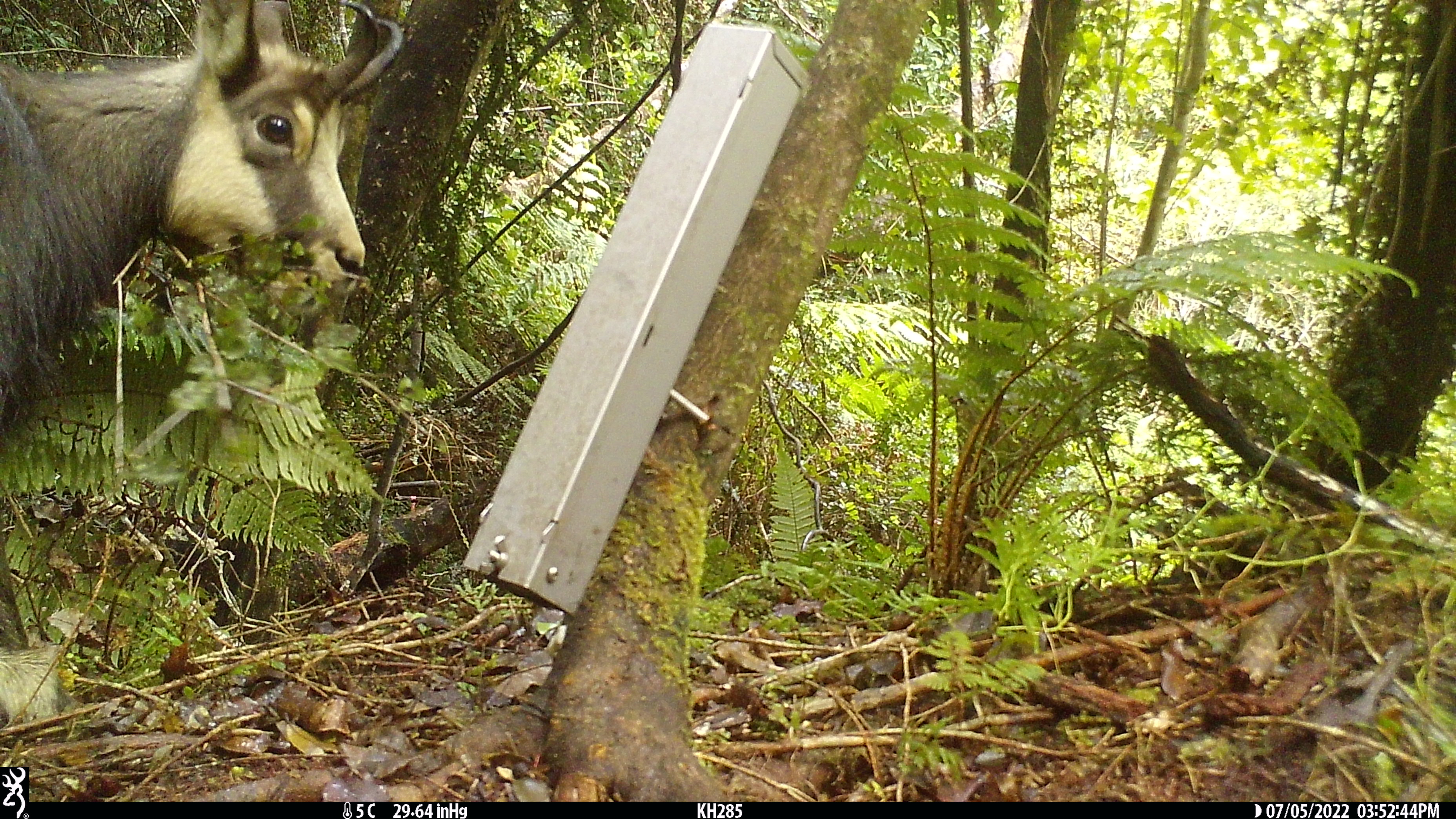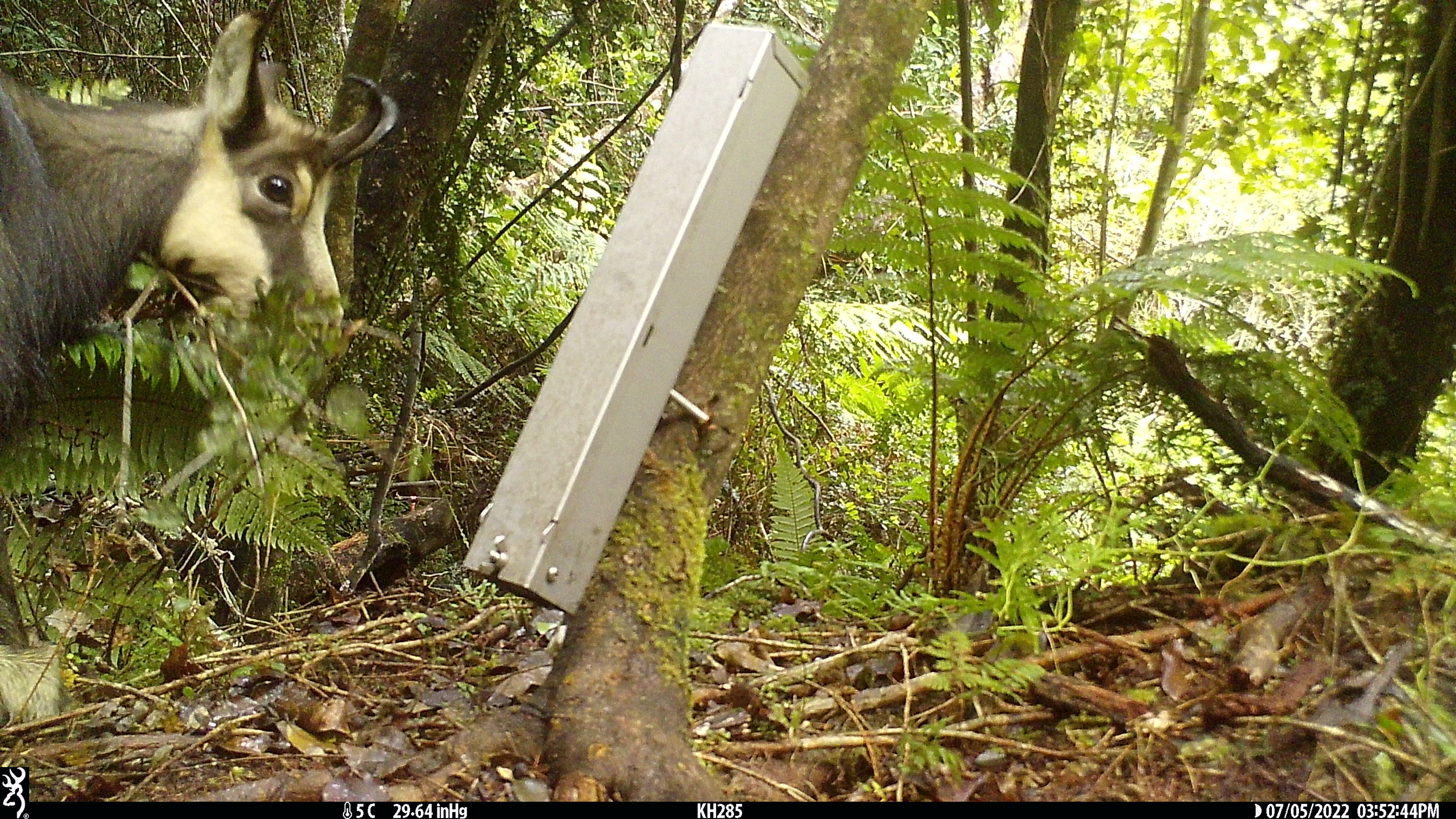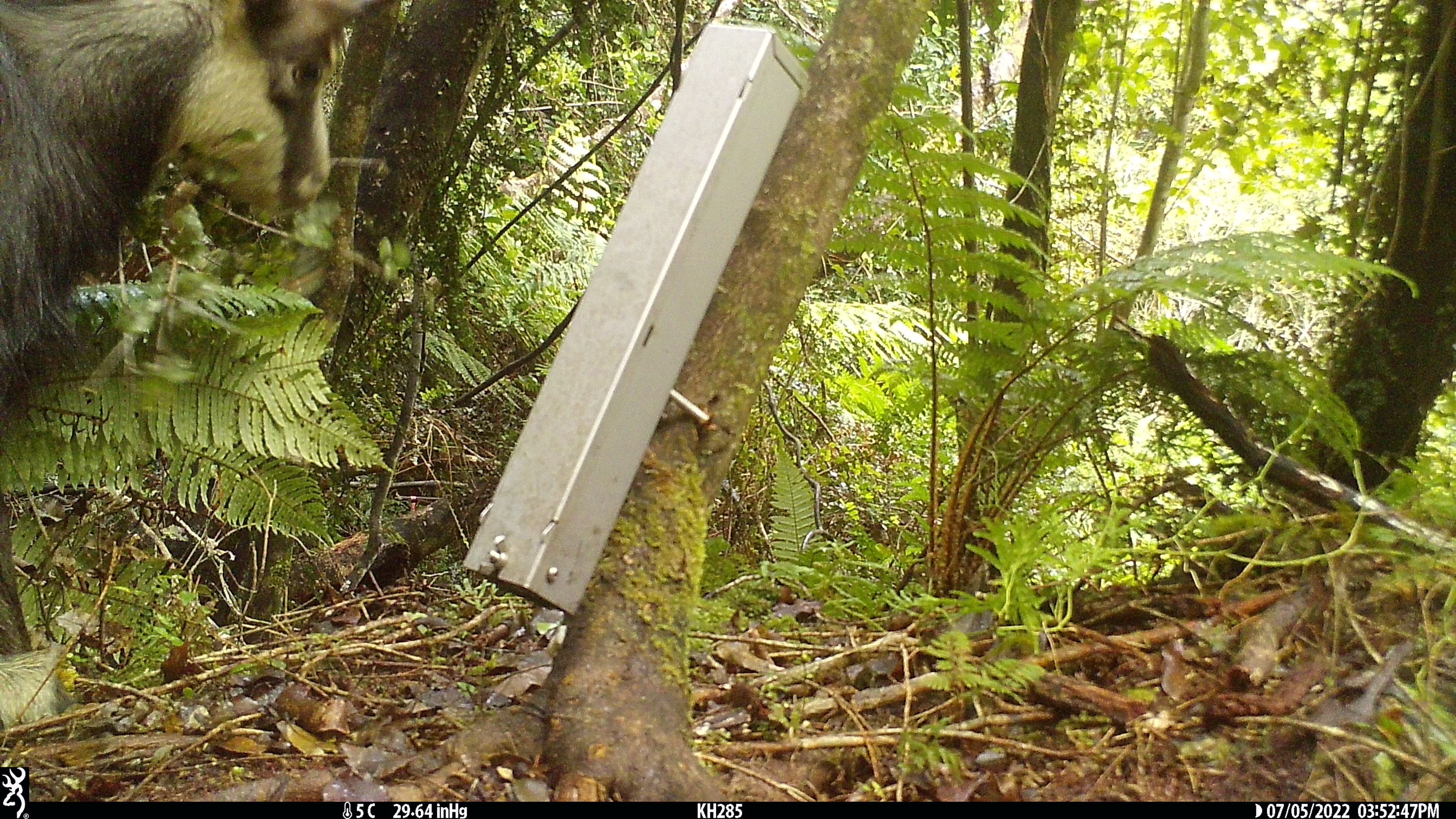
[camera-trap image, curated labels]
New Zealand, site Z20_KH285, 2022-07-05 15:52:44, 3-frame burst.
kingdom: Animalia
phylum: Chordata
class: Mammalia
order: Artiodactyla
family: Bovidae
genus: Rupicapra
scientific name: Rupicapra rupicapra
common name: alpine chamois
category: chamois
Chamois (alpine chamois) (Rupicapra rupicapra).